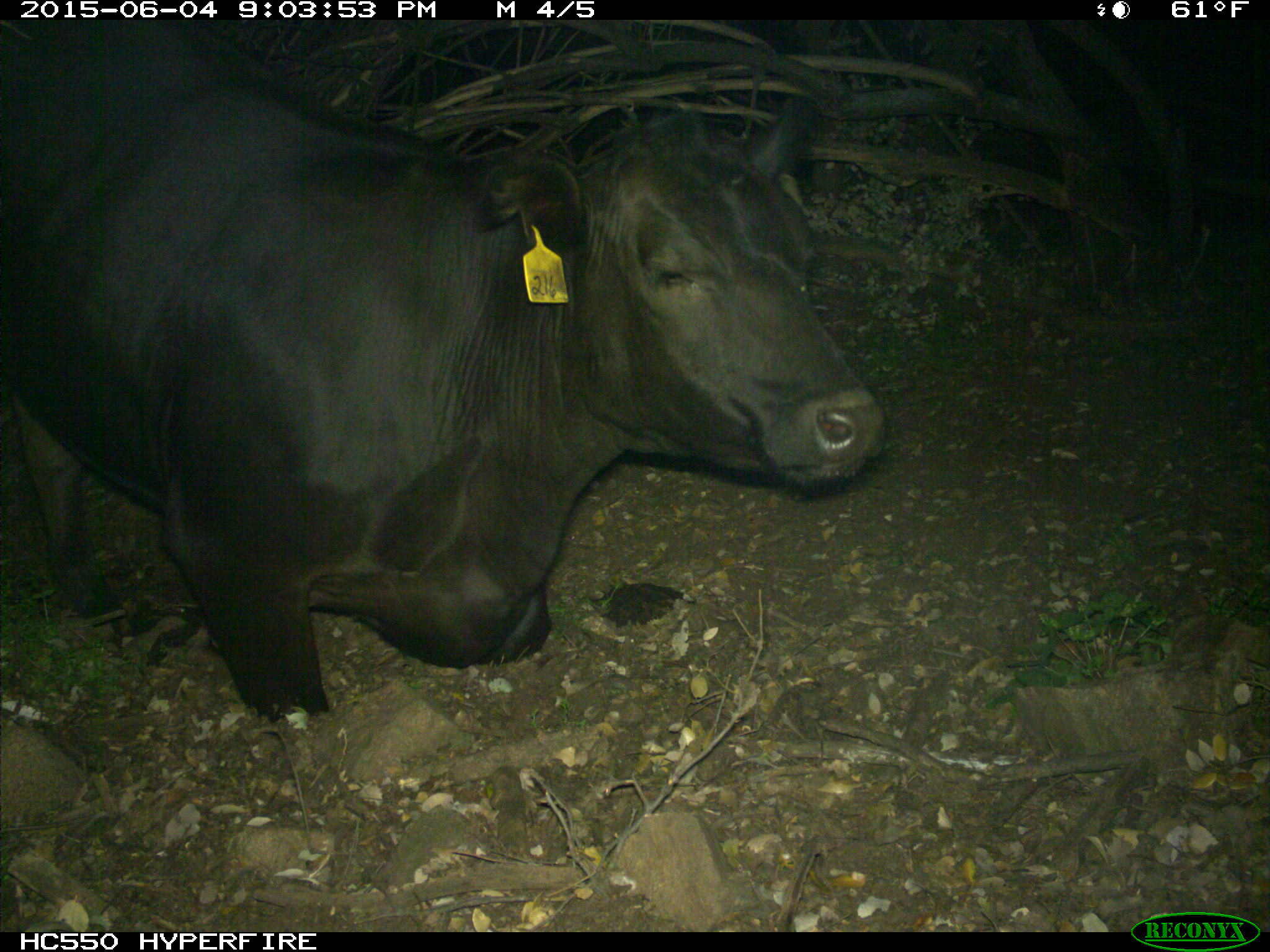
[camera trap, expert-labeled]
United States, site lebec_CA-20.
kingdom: Animalia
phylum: Chordata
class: Mammalia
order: Artiodactyla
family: Bovidae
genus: Bos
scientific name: Bos taurus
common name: domestic cow